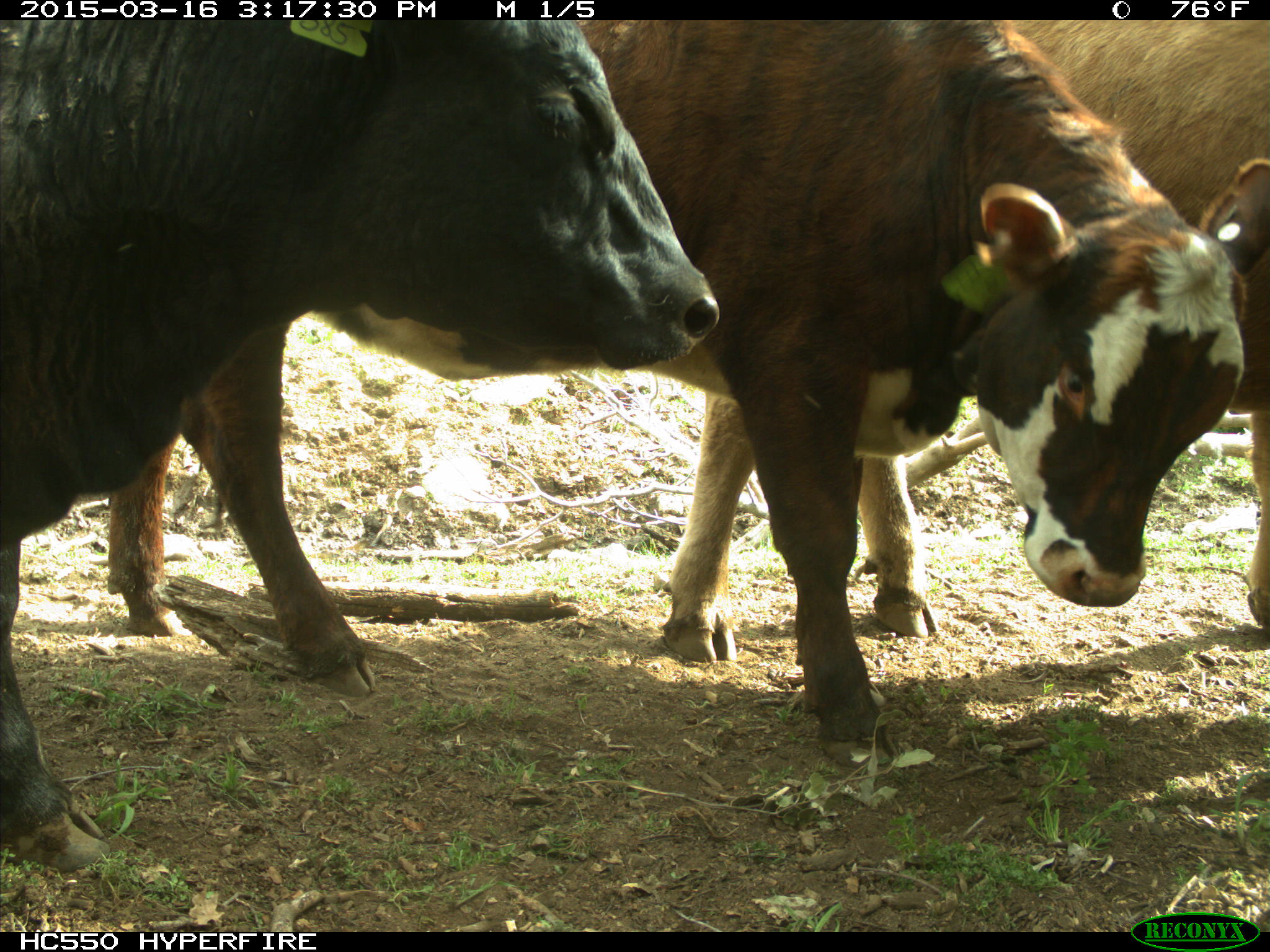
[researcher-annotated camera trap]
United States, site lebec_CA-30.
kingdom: Animalia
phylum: Chordata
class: Mammalia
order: Artiodactyla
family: Bovidae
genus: Bos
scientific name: Bos taurus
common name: domestic cow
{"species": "Bos taurus (domestic cow)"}